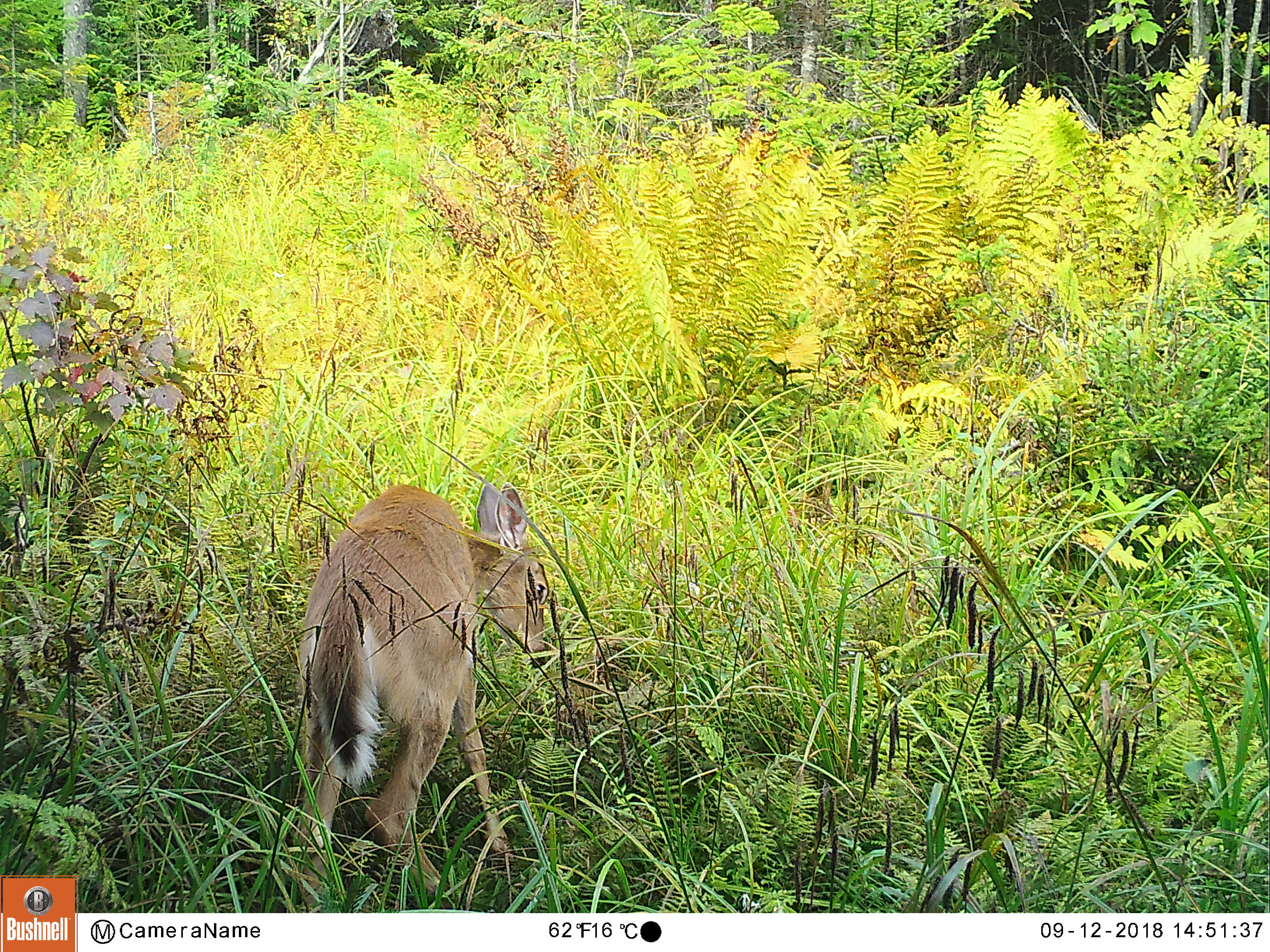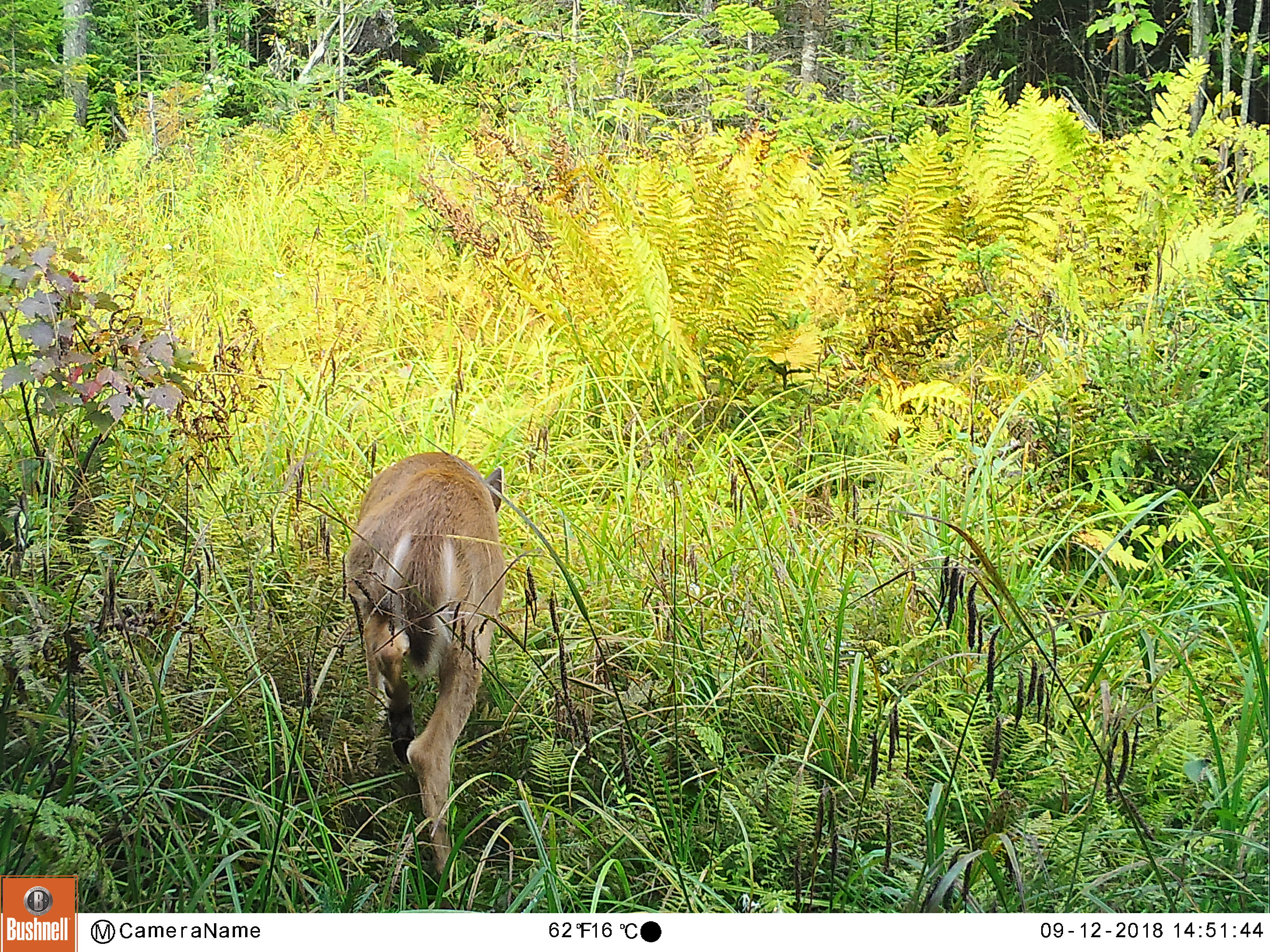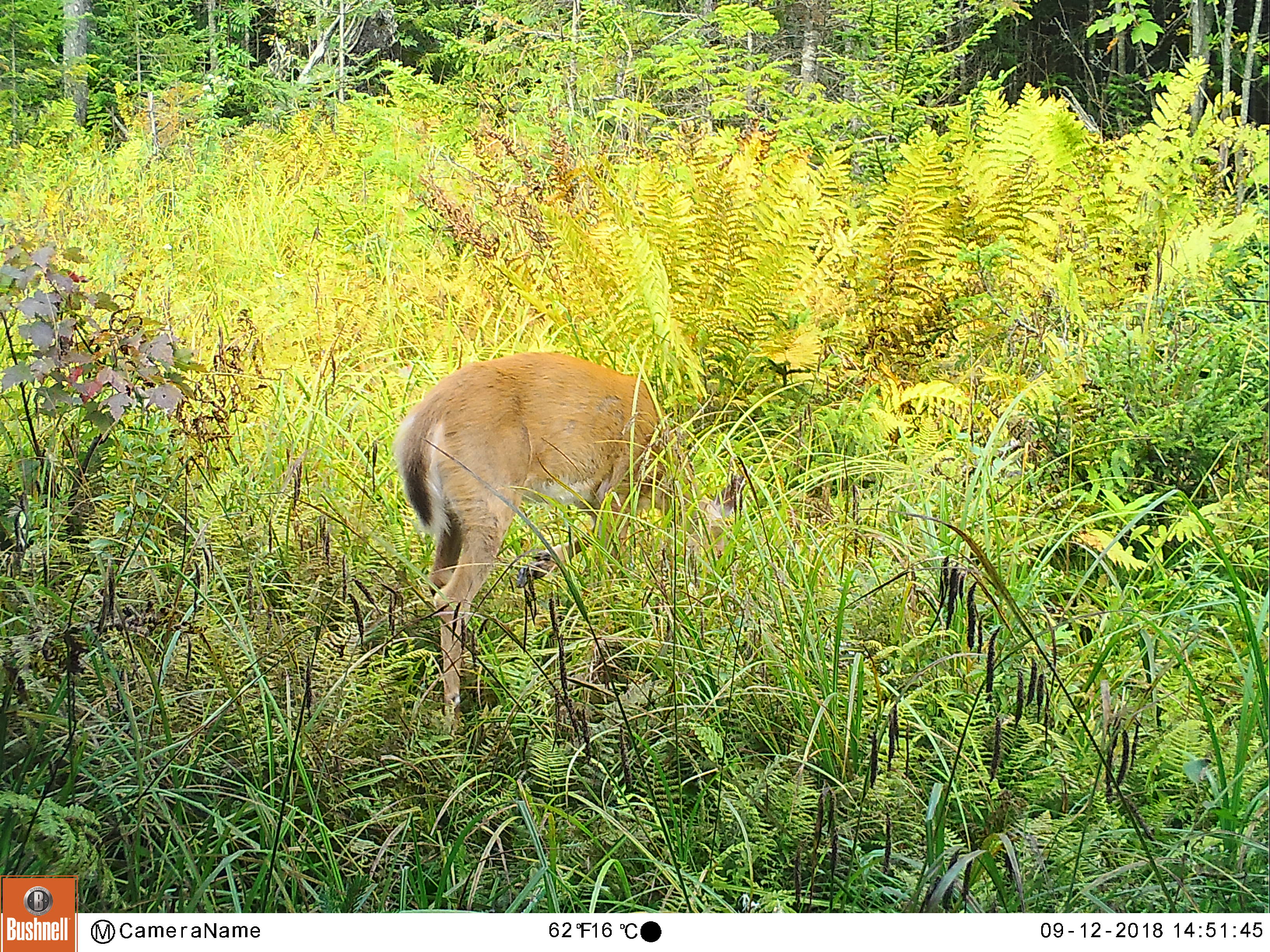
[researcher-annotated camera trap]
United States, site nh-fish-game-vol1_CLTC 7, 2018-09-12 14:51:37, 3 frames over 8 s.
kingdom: Animalia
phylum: Chordata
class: Mammalia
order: Artiodactyla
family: Cervidae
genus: Odocoileus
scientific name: Odocoileus virginianus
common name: white-tailed deer